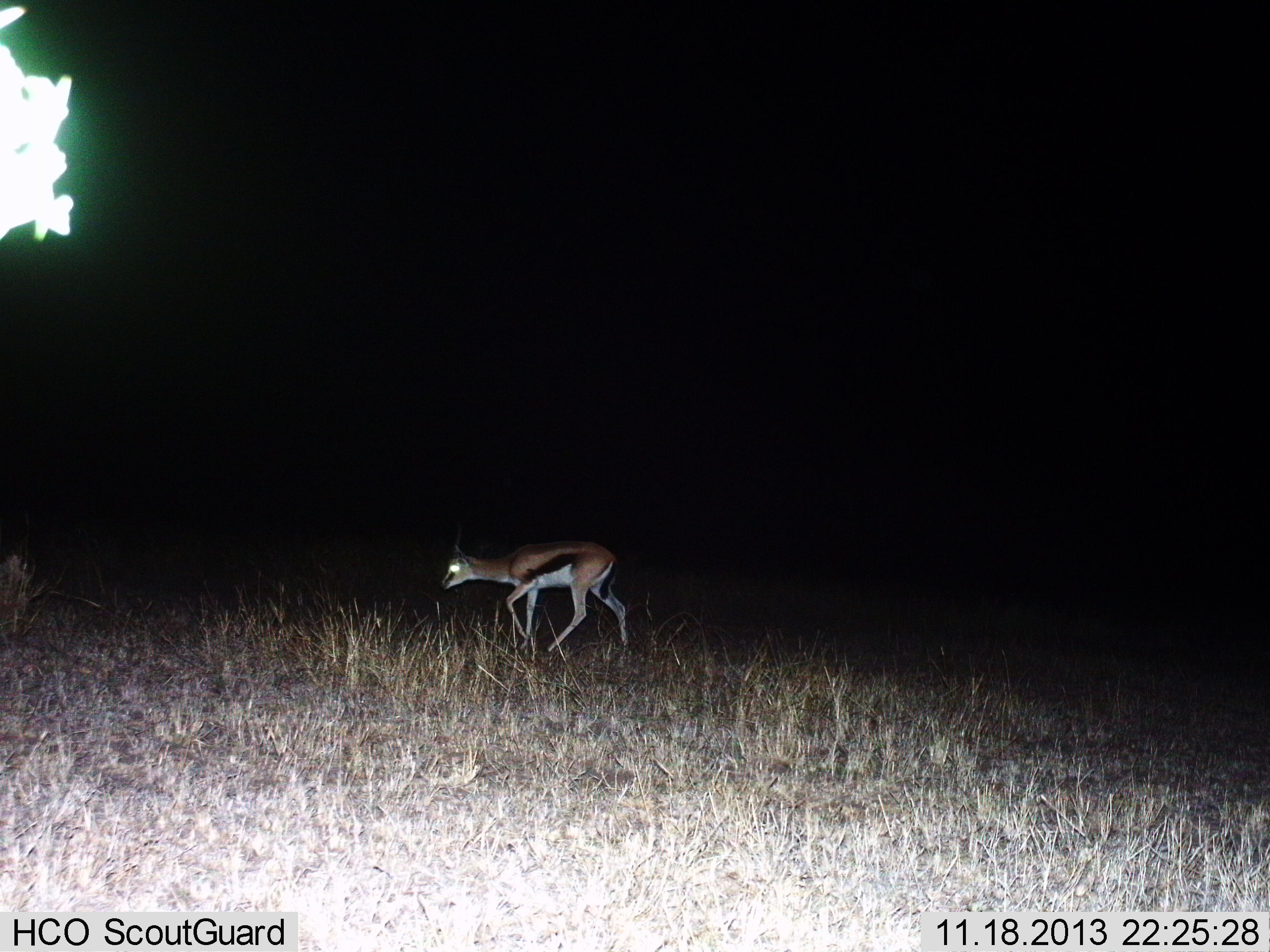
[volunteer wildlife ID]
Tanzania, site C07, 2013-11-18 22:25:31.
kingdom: Animalia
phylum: Chordata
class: Mammalia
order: Artiodactyla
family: Bovidae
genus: Eudorcas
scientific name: Eudorcas thomsonii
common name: thomson's gazelle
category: gazellethomsons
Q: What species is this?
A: Gazellethomsons (thomson's gazelle) (Eudorcas thomsonii).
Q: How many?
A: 1.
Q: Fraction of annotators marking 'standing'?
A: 20%.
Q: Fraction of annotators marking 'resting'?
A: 0%.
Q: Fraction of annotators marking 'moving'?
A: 80%.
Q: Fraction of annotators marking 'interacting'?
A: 0%.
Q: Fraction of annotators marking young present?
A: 0%.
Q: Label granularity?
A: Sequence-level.